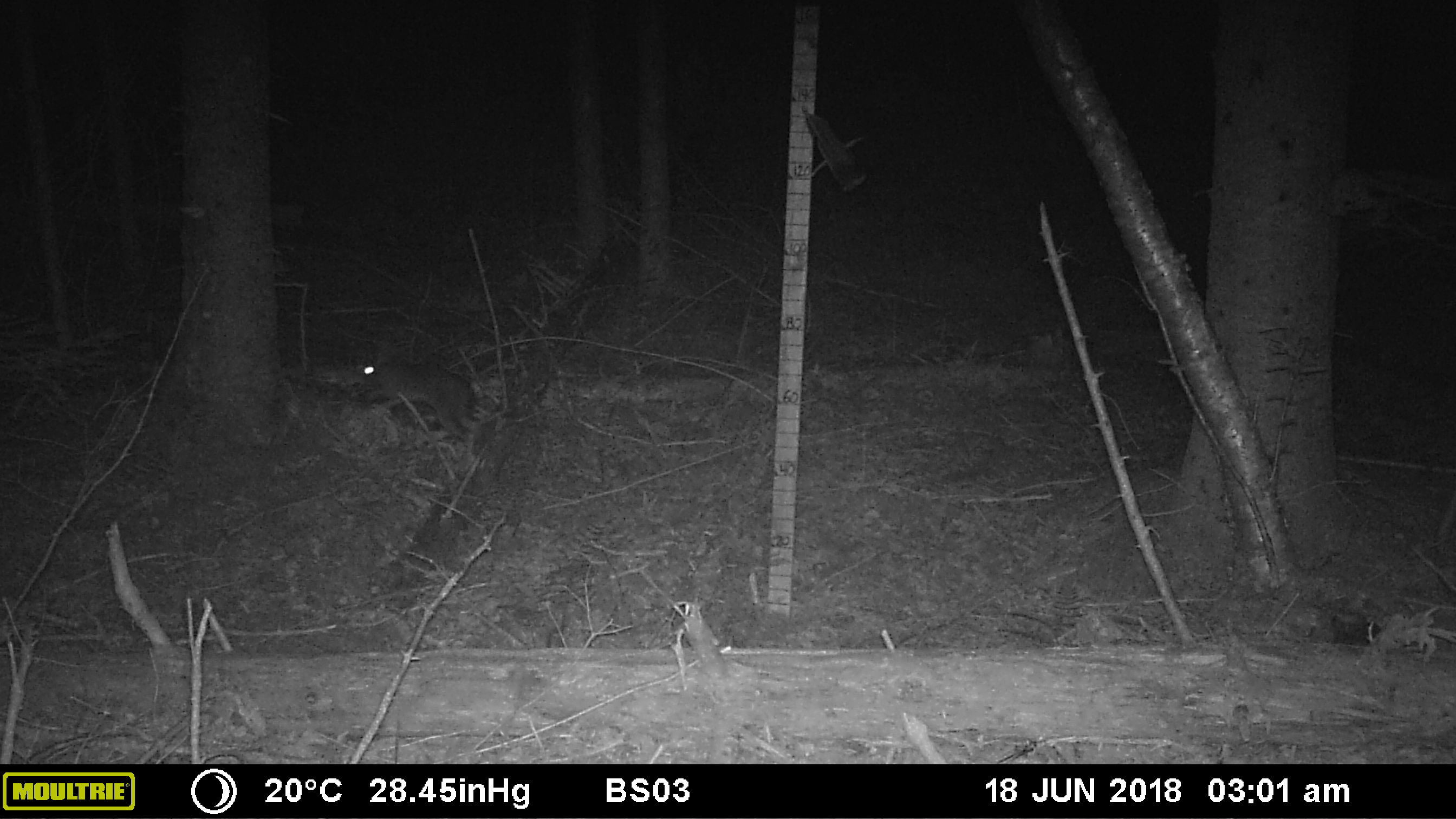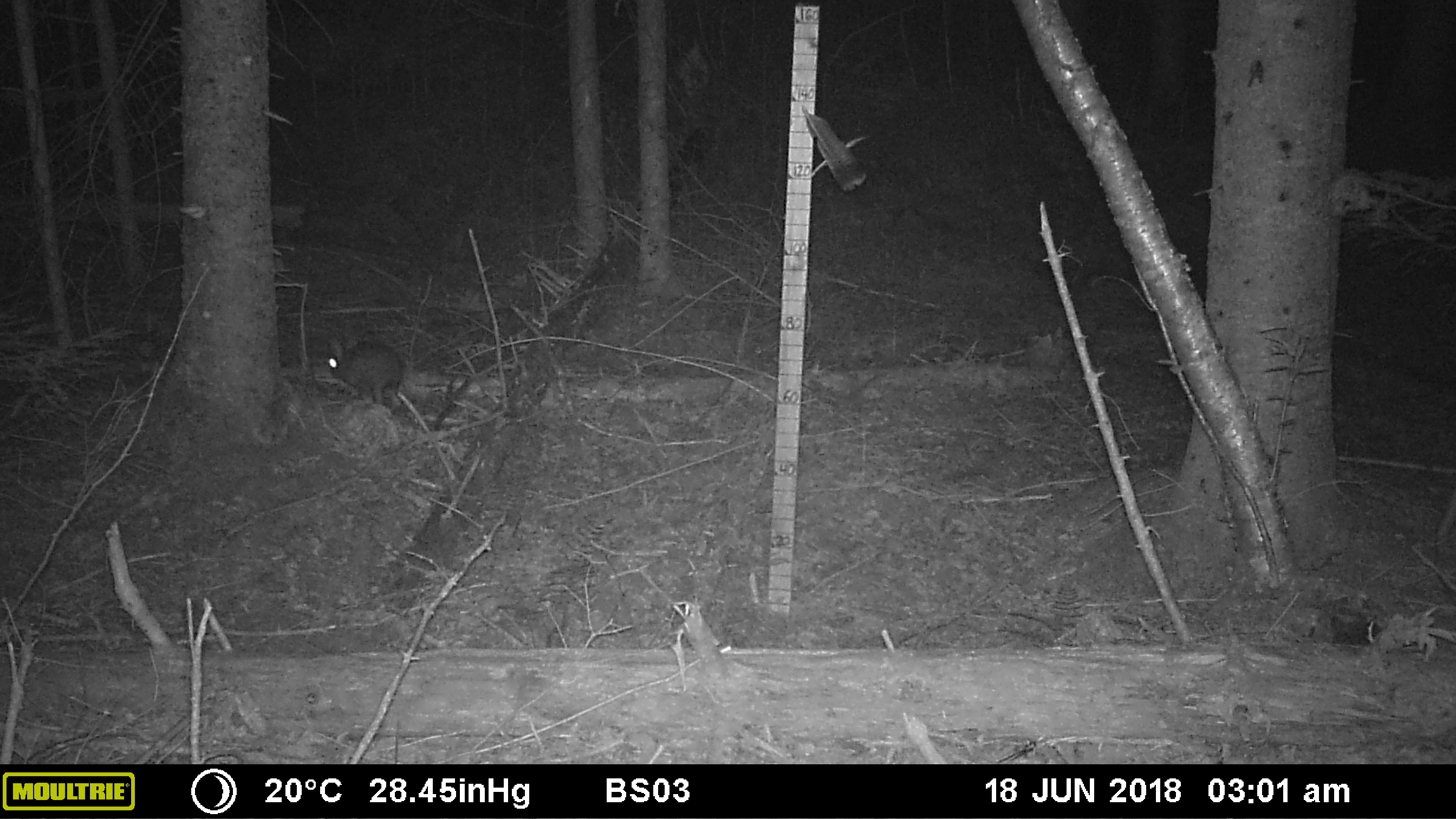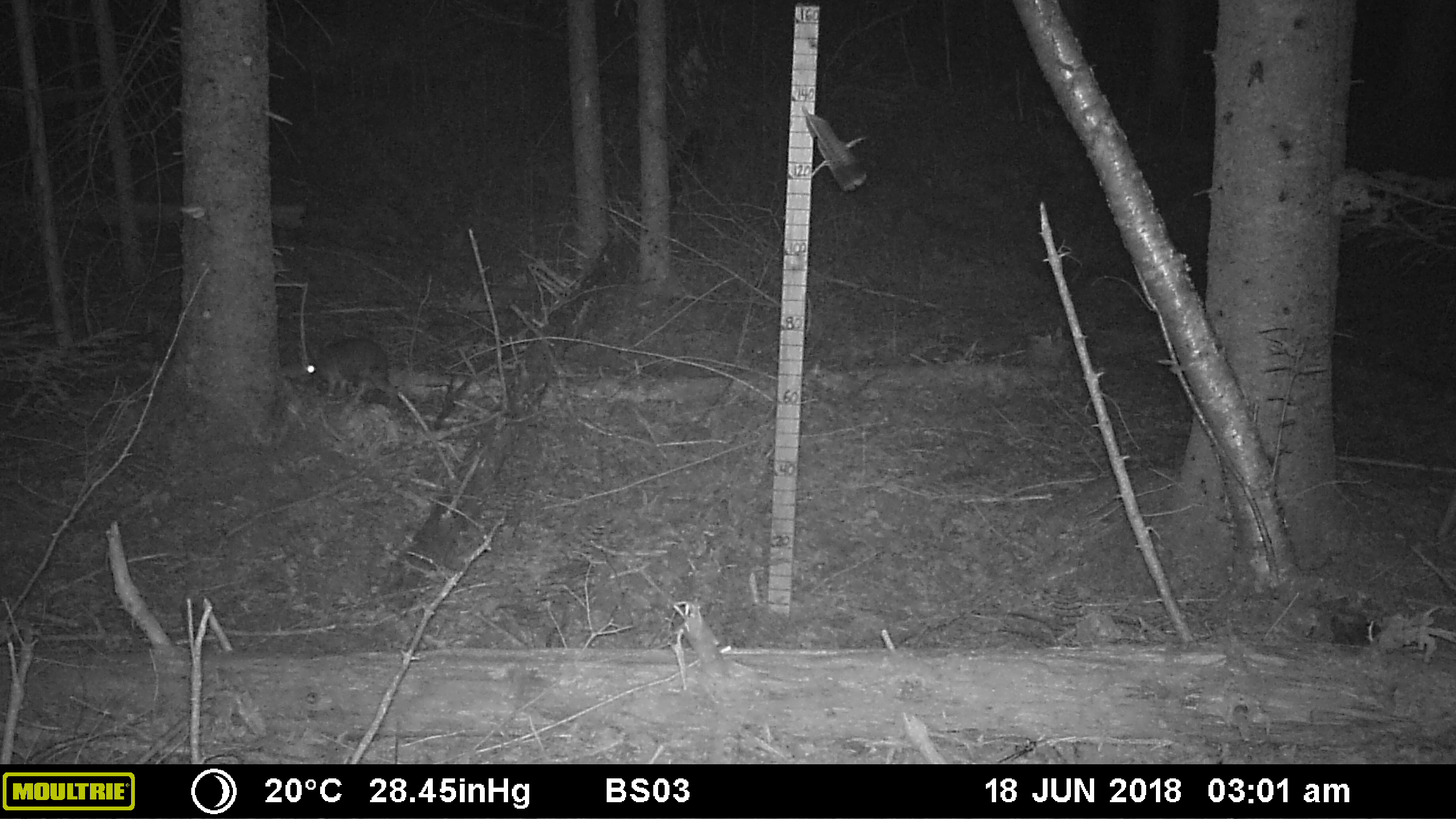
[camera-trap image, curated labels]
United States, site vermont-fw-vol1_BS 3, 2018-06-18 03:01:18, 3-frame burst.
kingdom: Animalia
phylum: Chordata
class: Mammalia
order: Lagomorpha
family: Leporidae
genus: Lepus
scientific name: Lepus americanus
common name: snowshoe hare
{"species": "snowshoe hare (Lepus americanus)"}